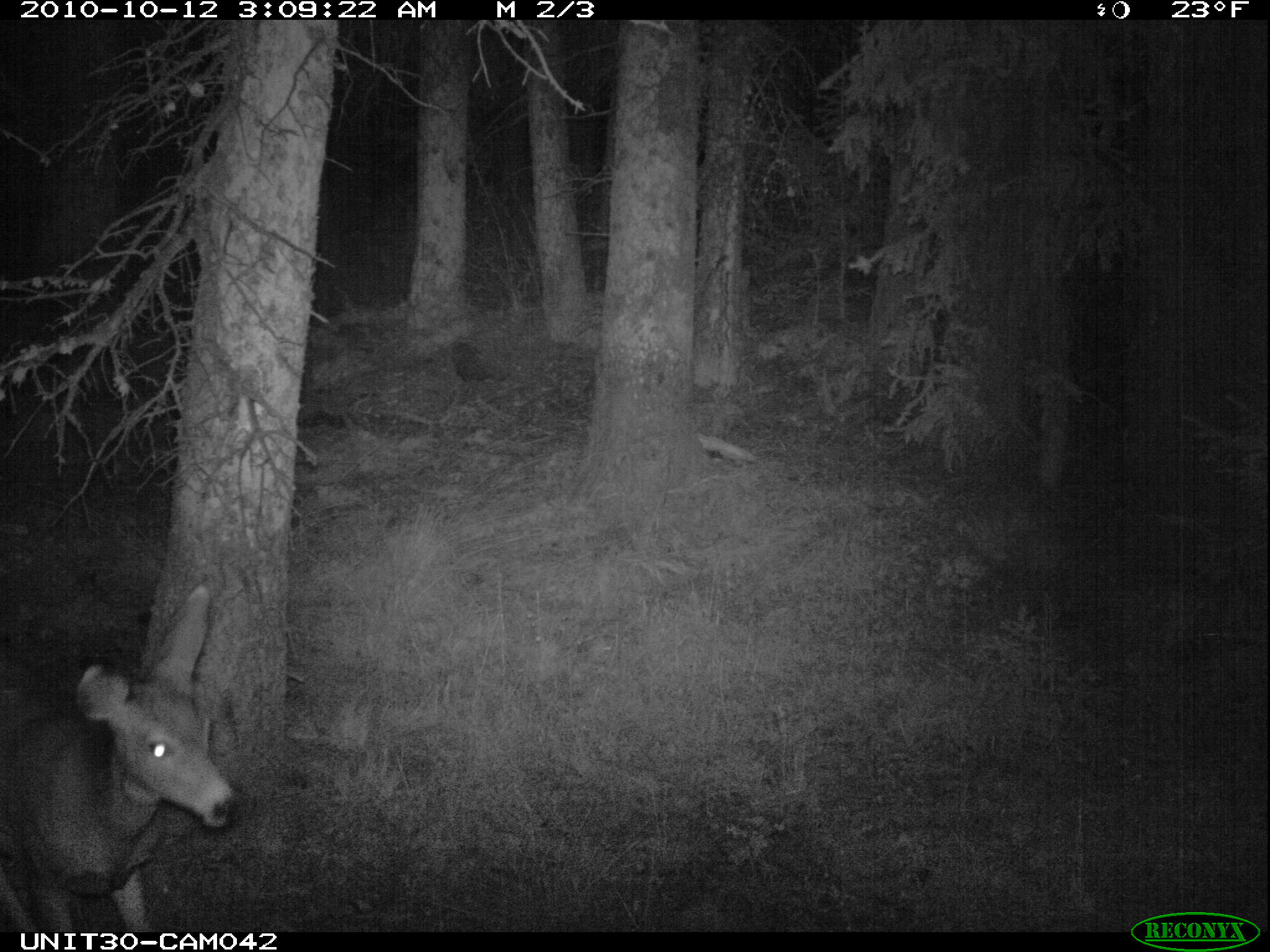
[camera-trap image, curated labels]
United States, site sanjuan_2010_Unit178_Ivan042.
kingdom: Animalia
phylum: Chordata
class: Mammalia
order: Artiodactyla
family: Cervidae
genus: Odocoileus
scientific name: Odocoileus hemionus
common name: mule deer